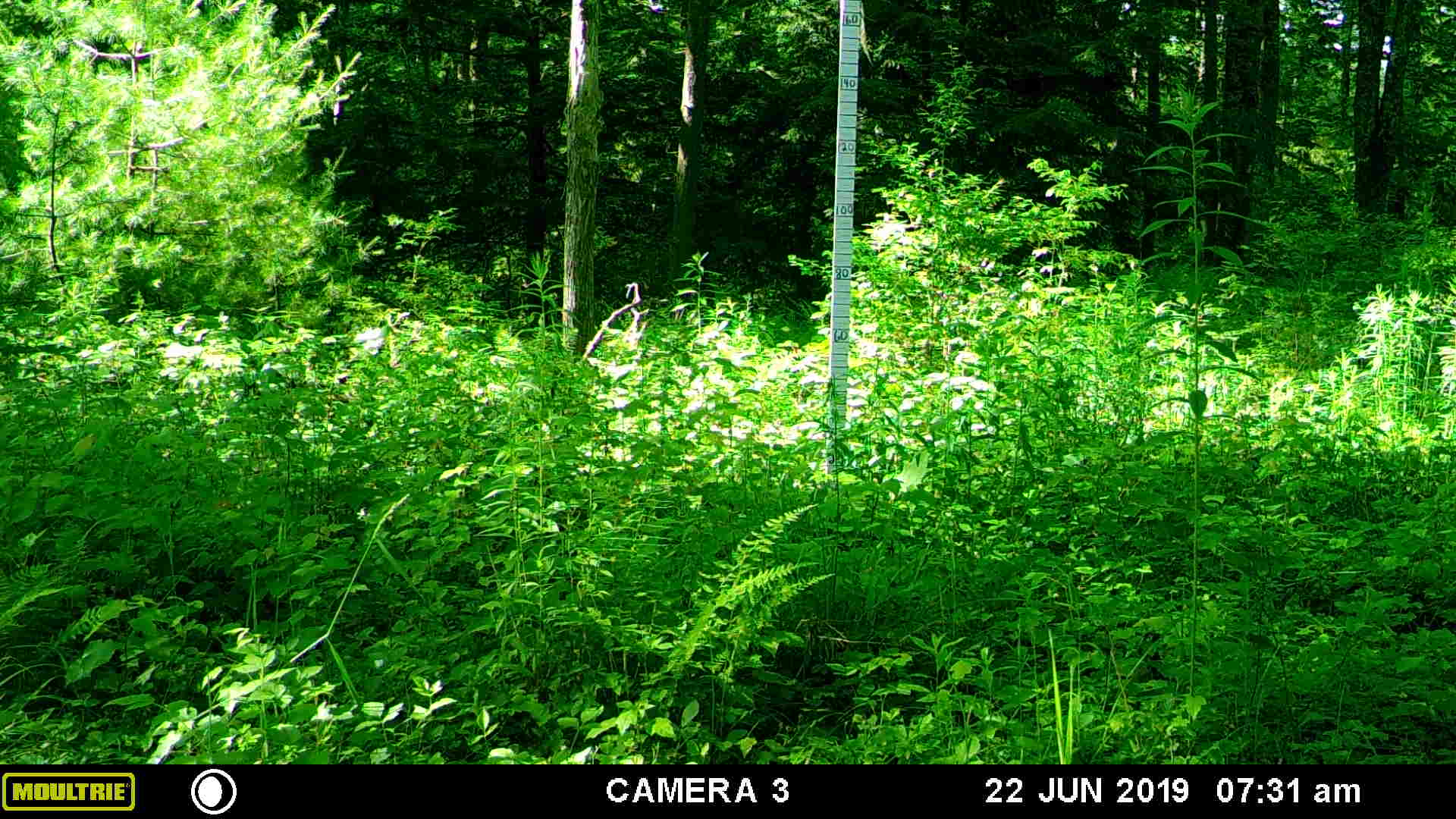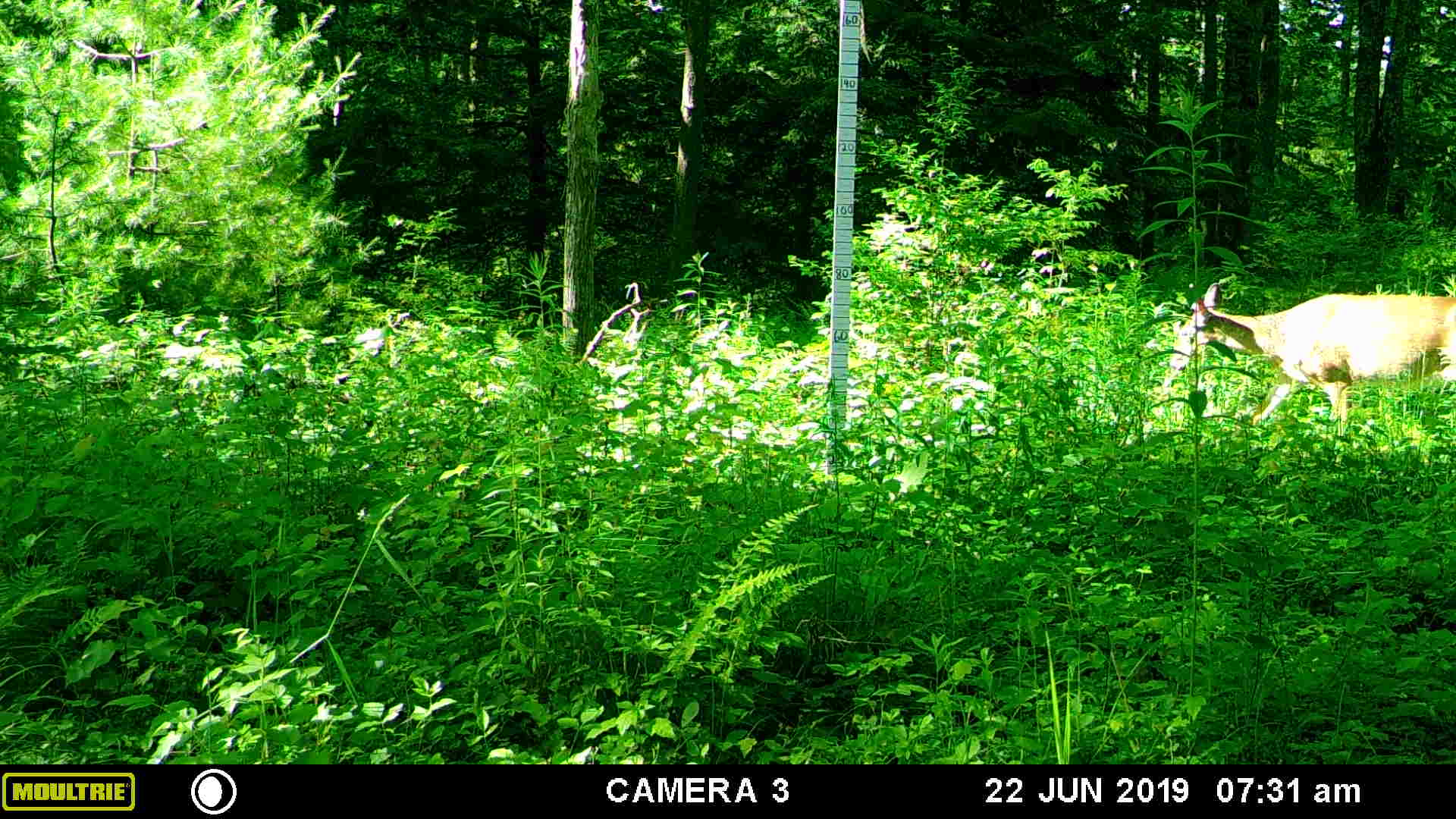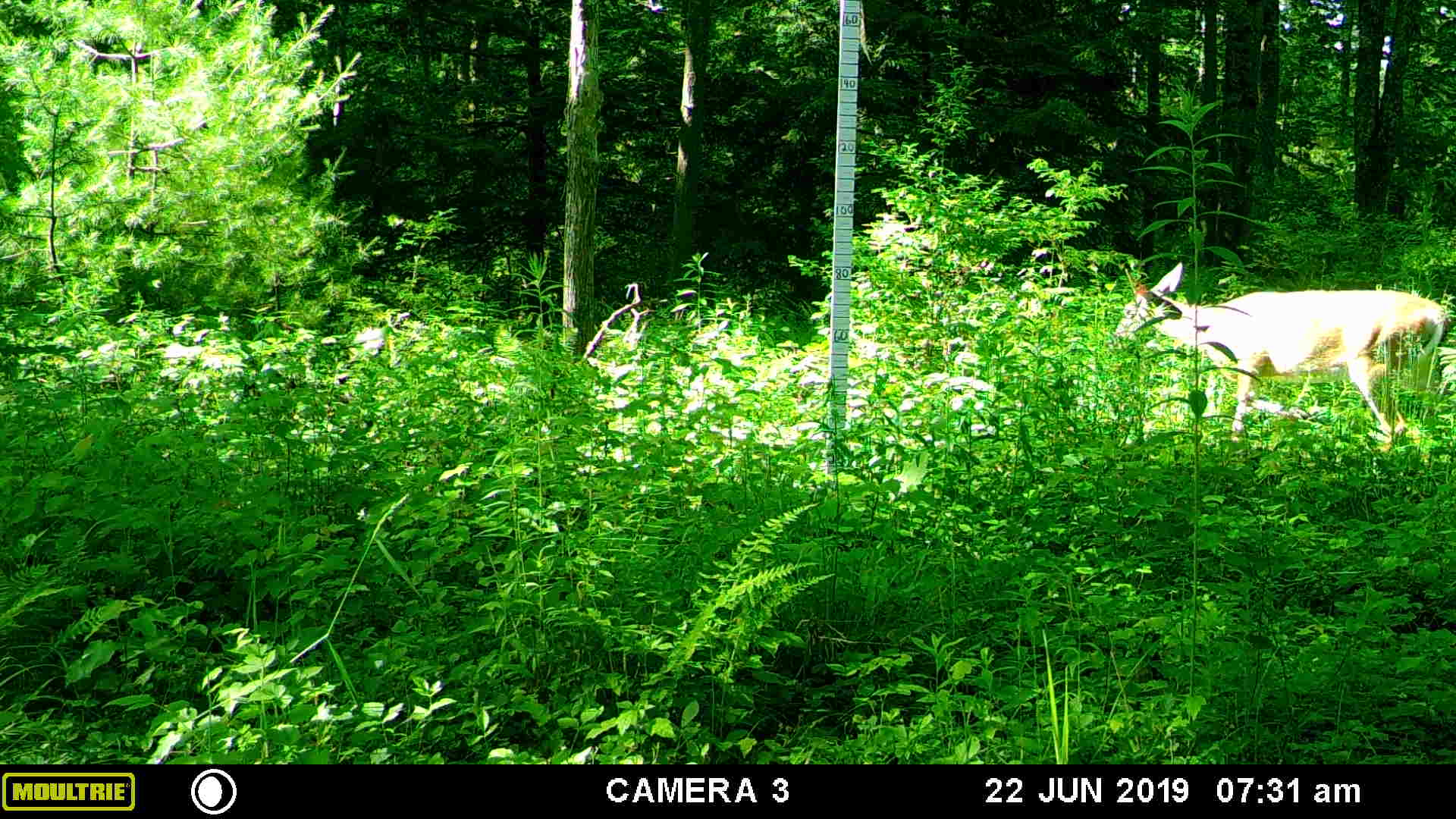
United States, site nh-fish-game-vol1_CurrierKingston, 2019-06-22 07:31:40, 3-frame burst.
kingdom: Animalia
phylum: Chordata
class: Mammalia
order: Artiodactyla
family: Cervidae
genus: Odocoileus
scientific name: Odocoileus virginianus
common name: white-tailed deer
White-tailed deer (Odocoileus virginianus).